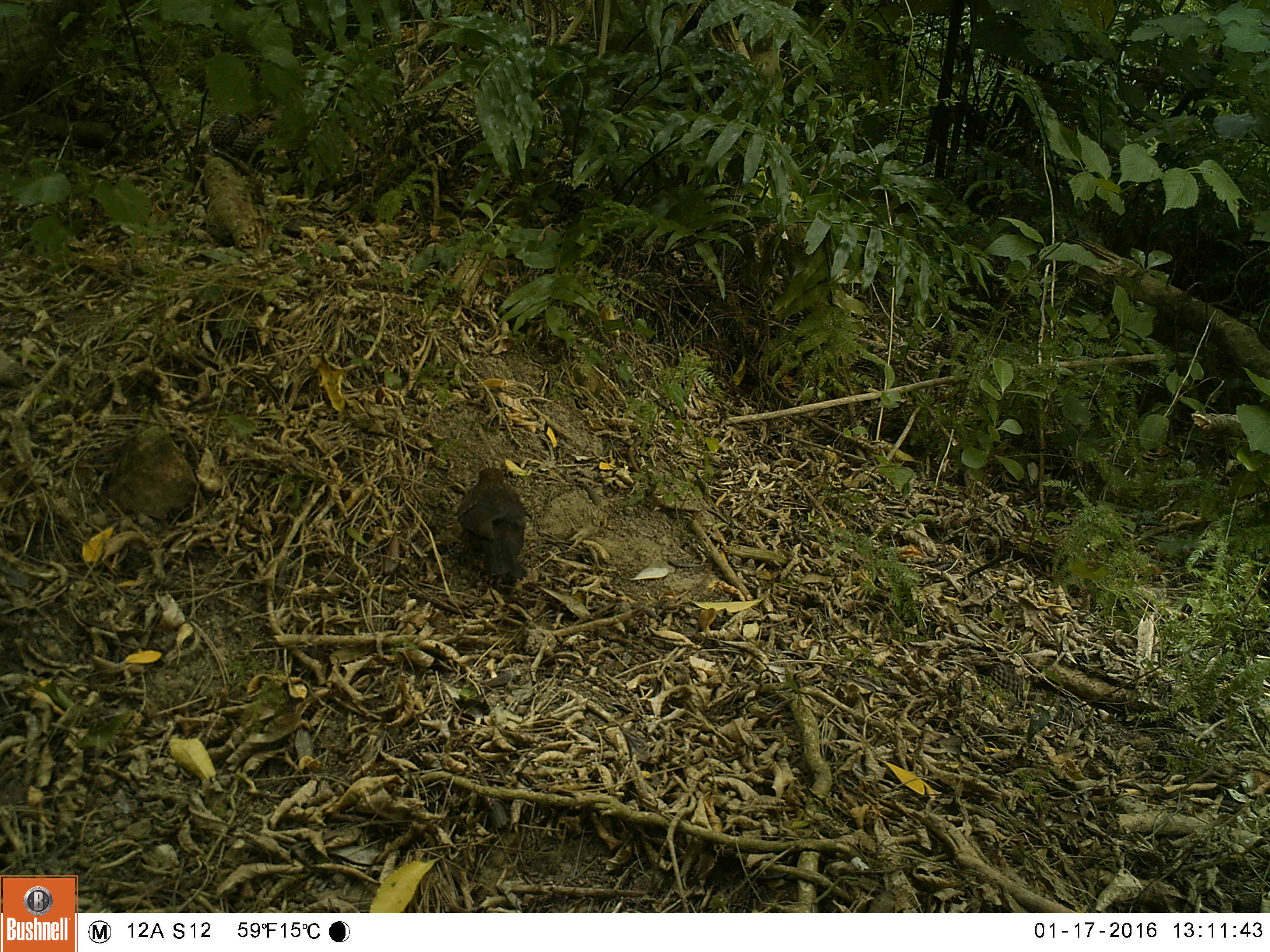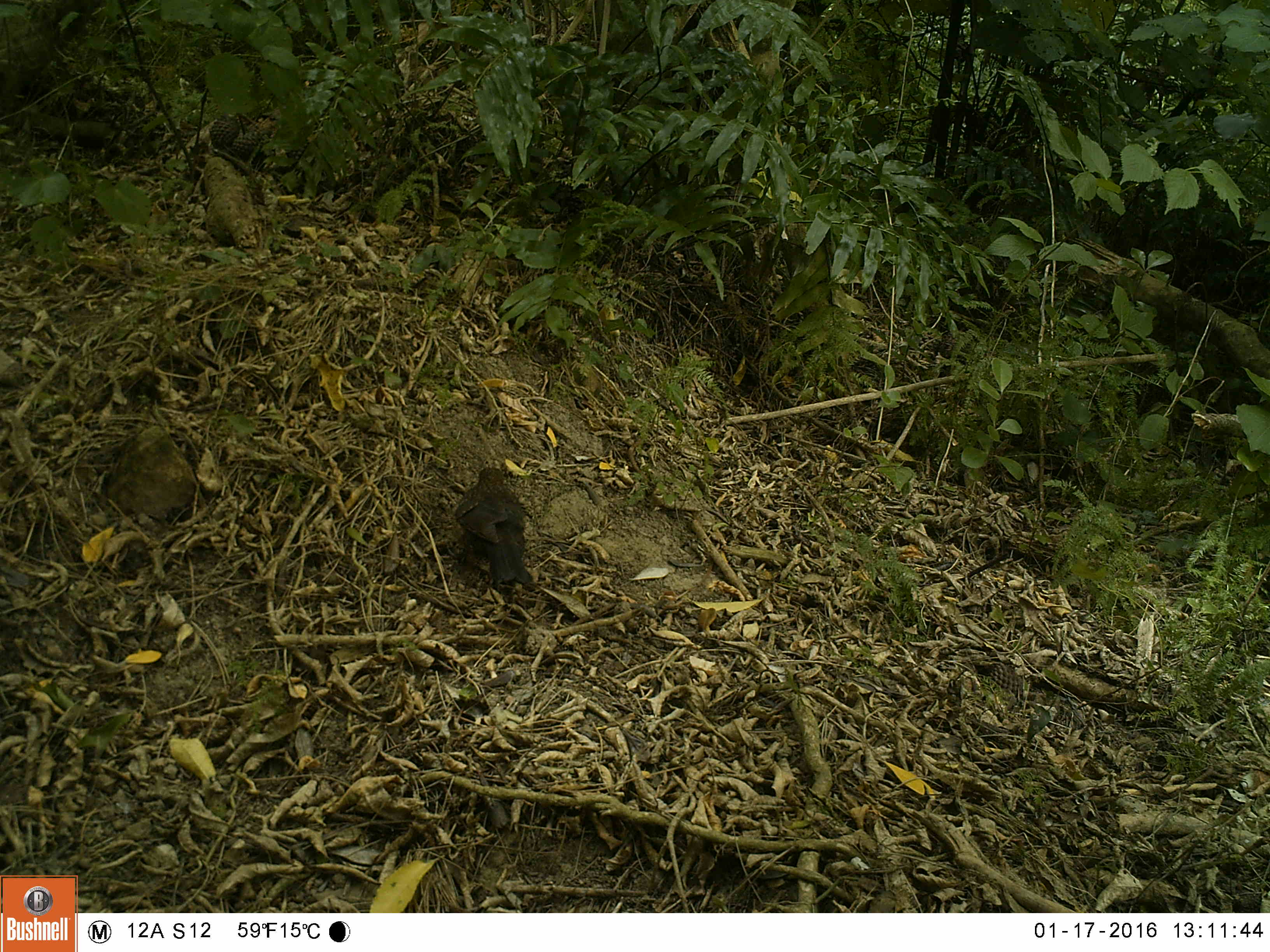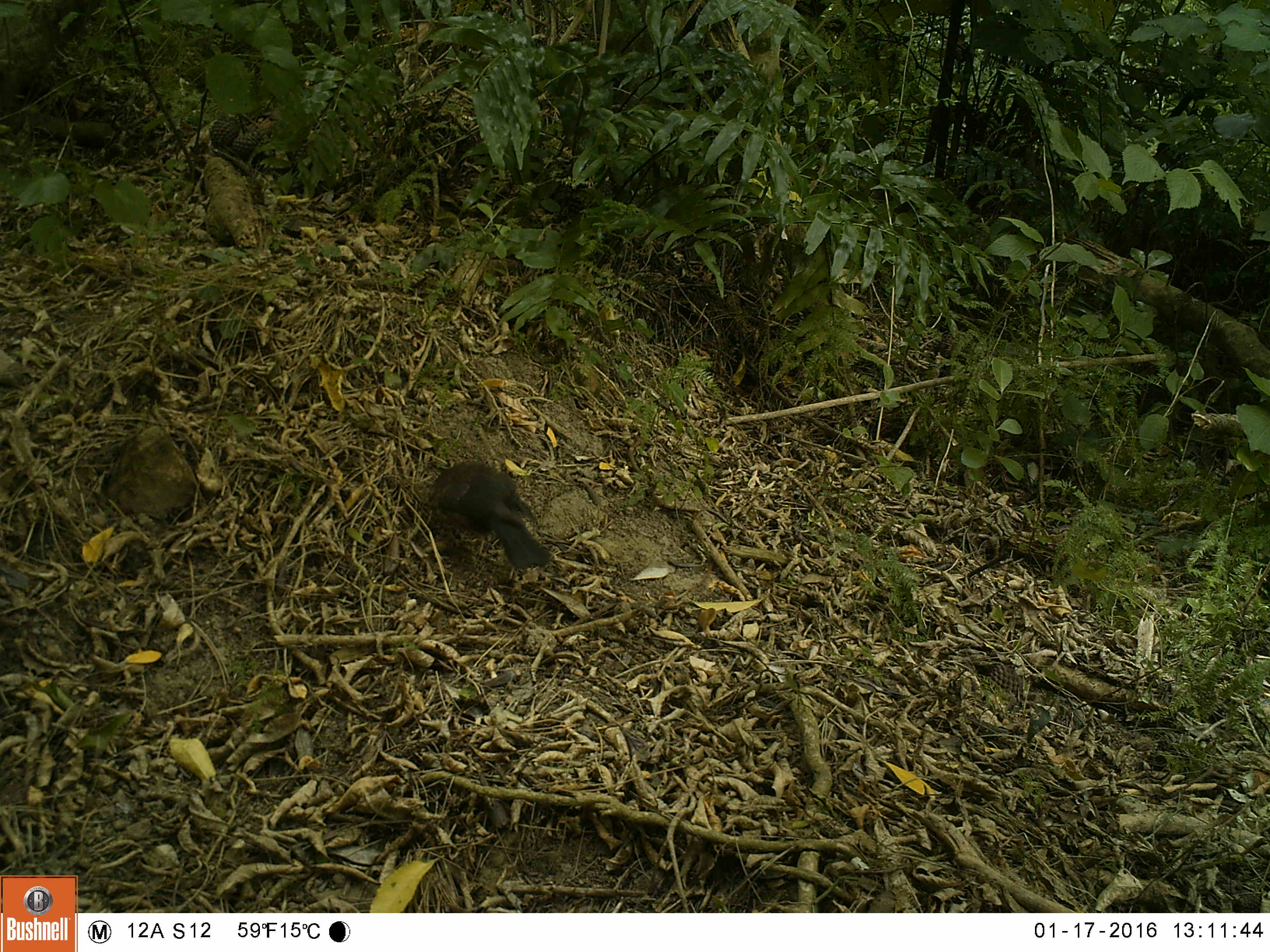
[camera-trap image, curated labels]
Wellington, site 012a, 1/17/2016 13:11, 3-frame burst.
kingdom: Animalia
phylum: Chordata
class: Aves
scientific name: Aves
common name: bird